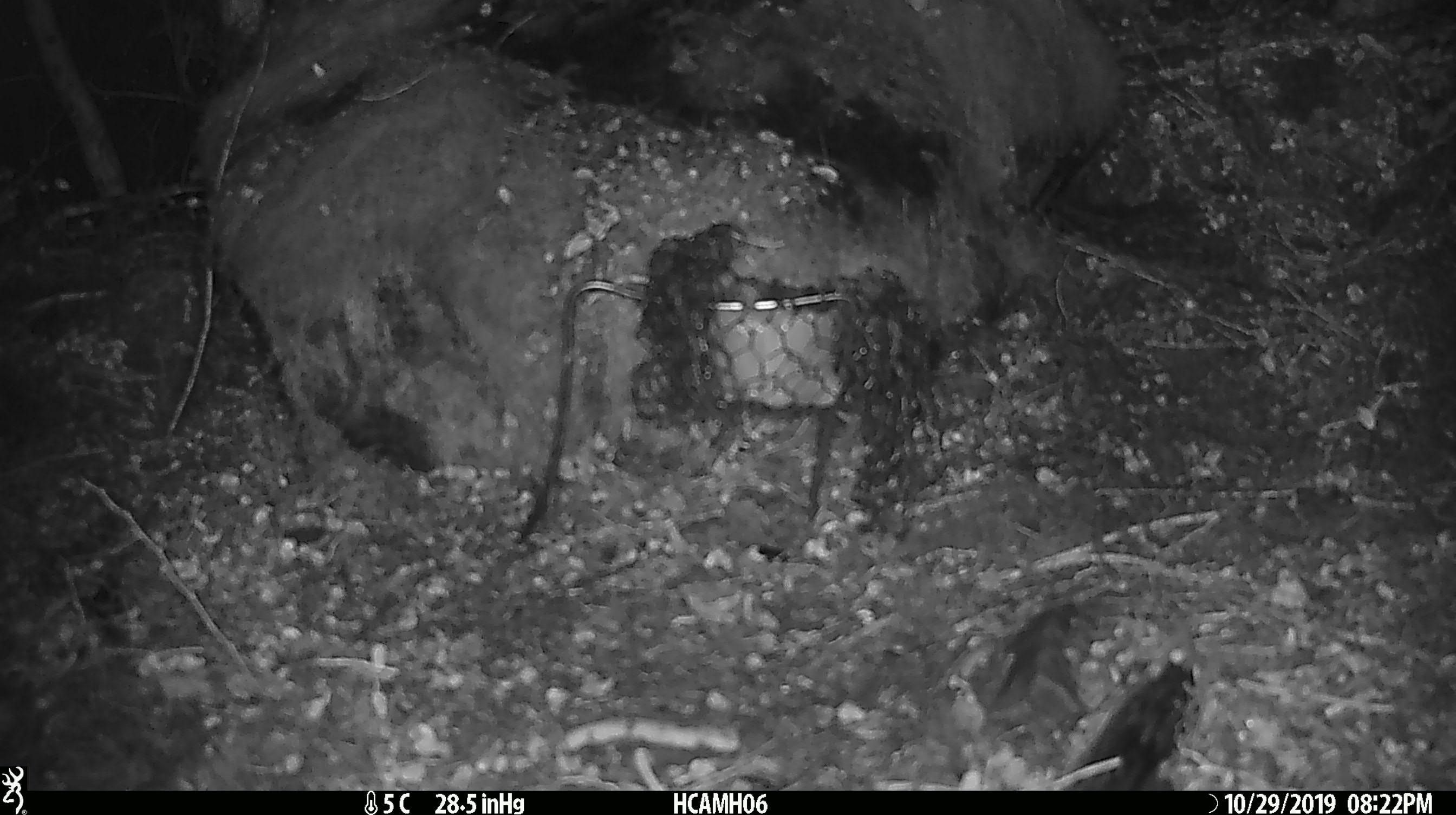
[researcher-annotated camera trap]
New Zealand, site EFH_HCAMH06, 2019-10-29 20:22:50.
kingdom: Animalia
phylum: Chordata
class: Mammalia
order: Rodentia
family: Muridae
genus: Mus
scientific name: Mus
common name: mouse